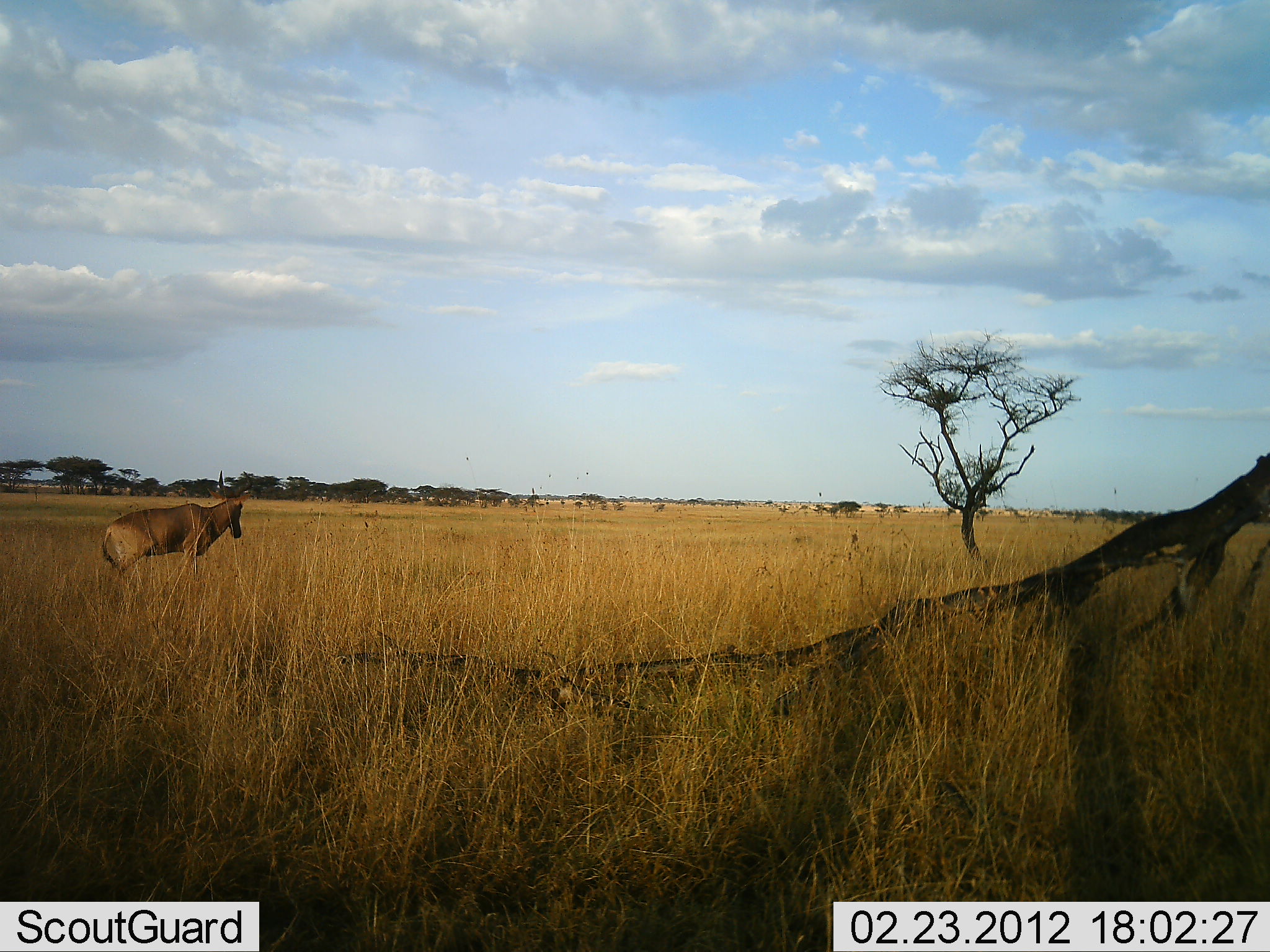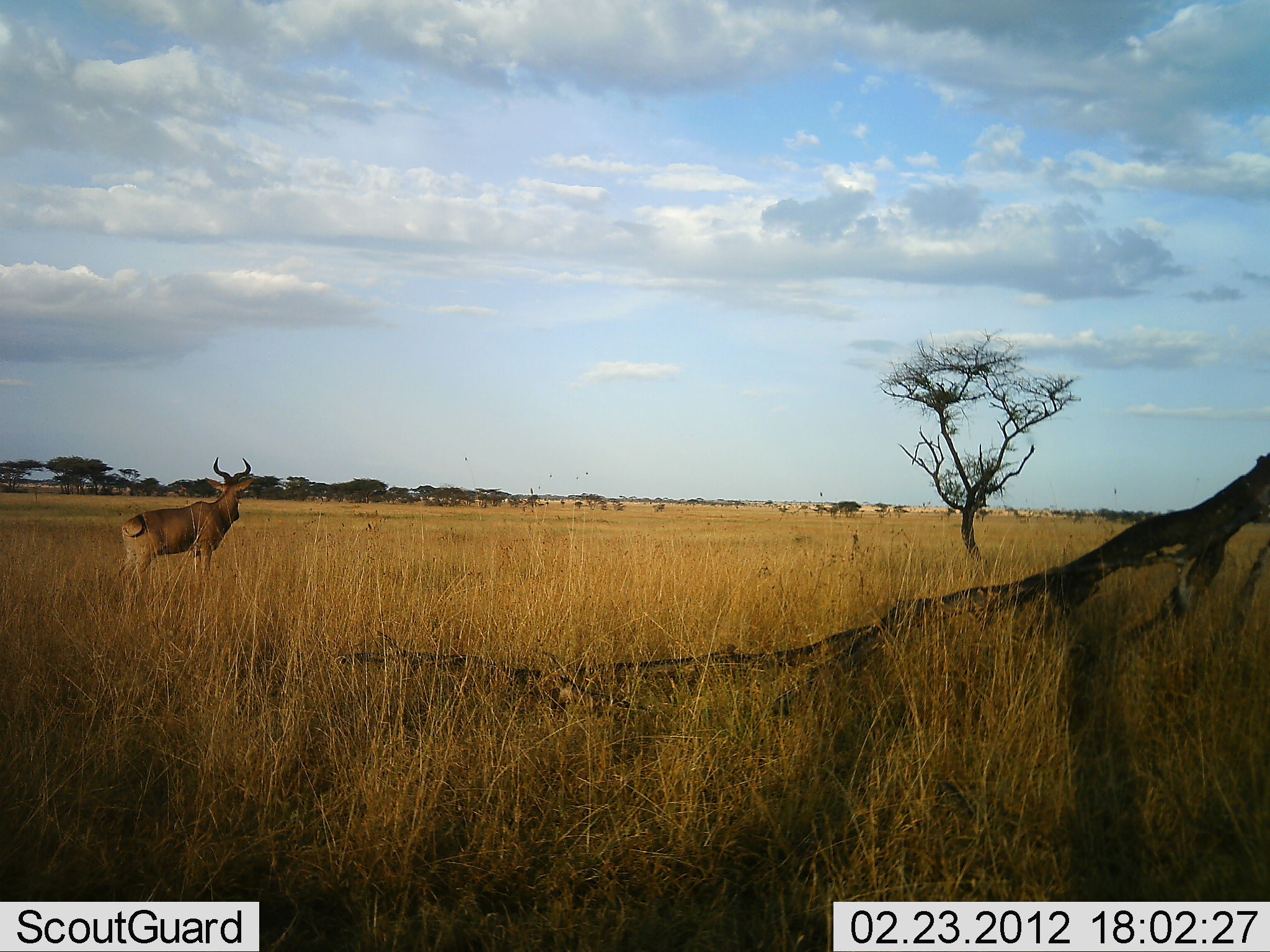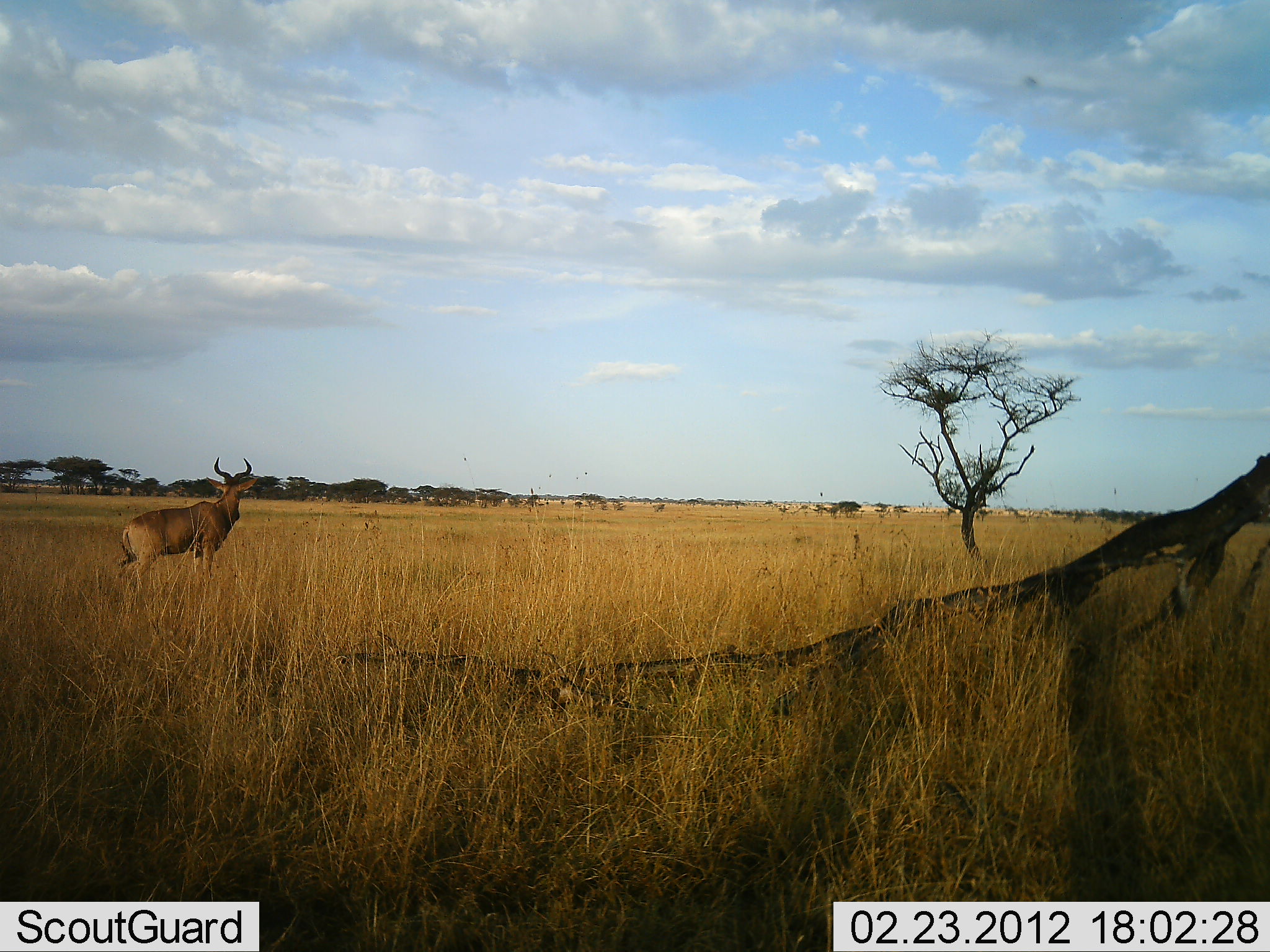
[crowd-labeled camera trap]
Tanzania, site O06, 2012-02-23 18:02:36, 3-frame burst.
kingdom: Animalia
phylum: Chordata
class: Mammalia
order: Artiodactyla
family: Bovidae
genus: Alcelaphus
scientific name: Alcelaphus buselaphus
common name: hartebeest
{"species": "hartebeest (Alcelaphus buselaphus)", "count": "1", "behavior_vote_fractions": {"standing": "100%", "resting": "0%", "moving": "0%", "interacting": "0%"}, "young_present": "0%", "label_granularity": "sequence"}